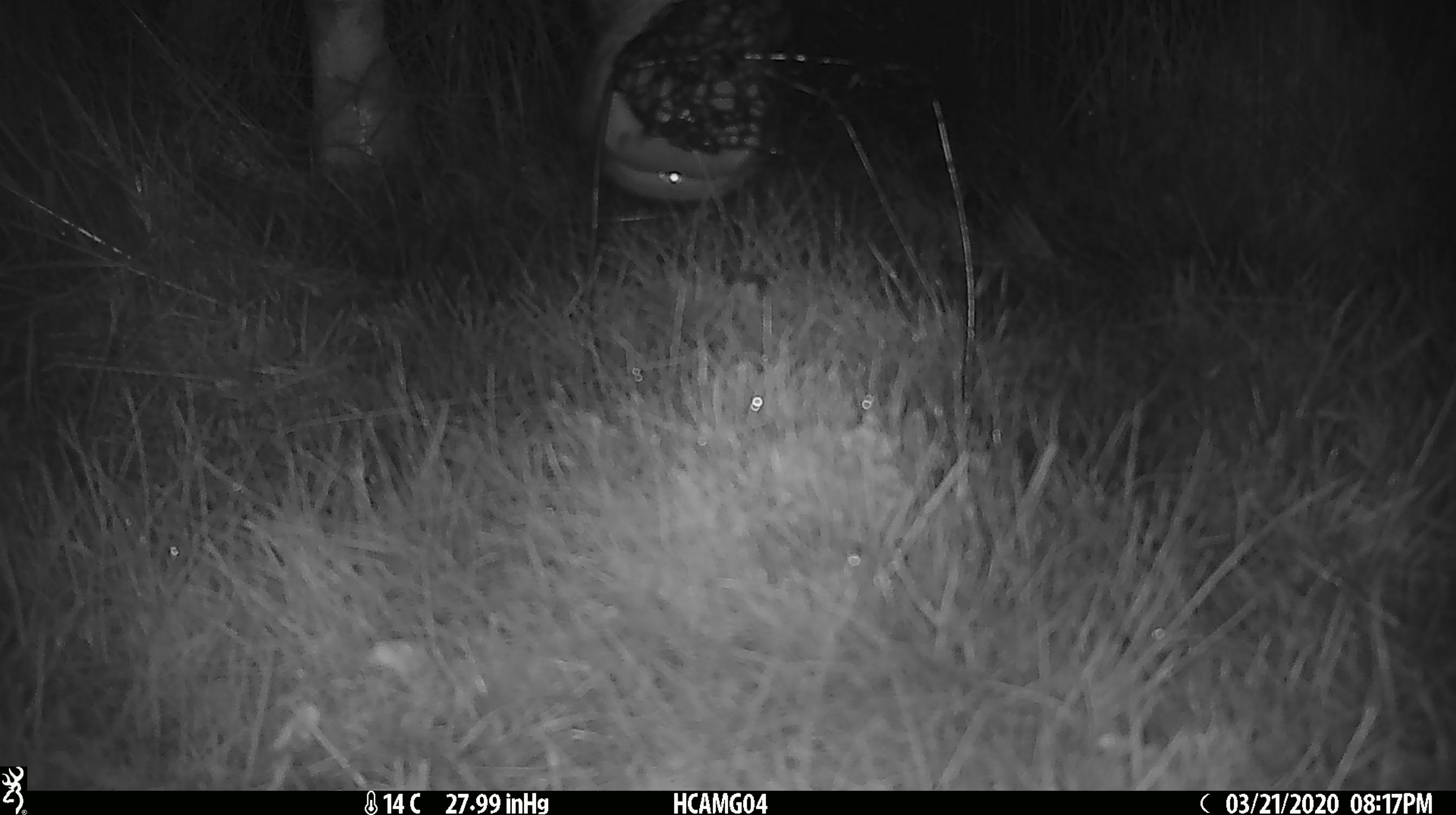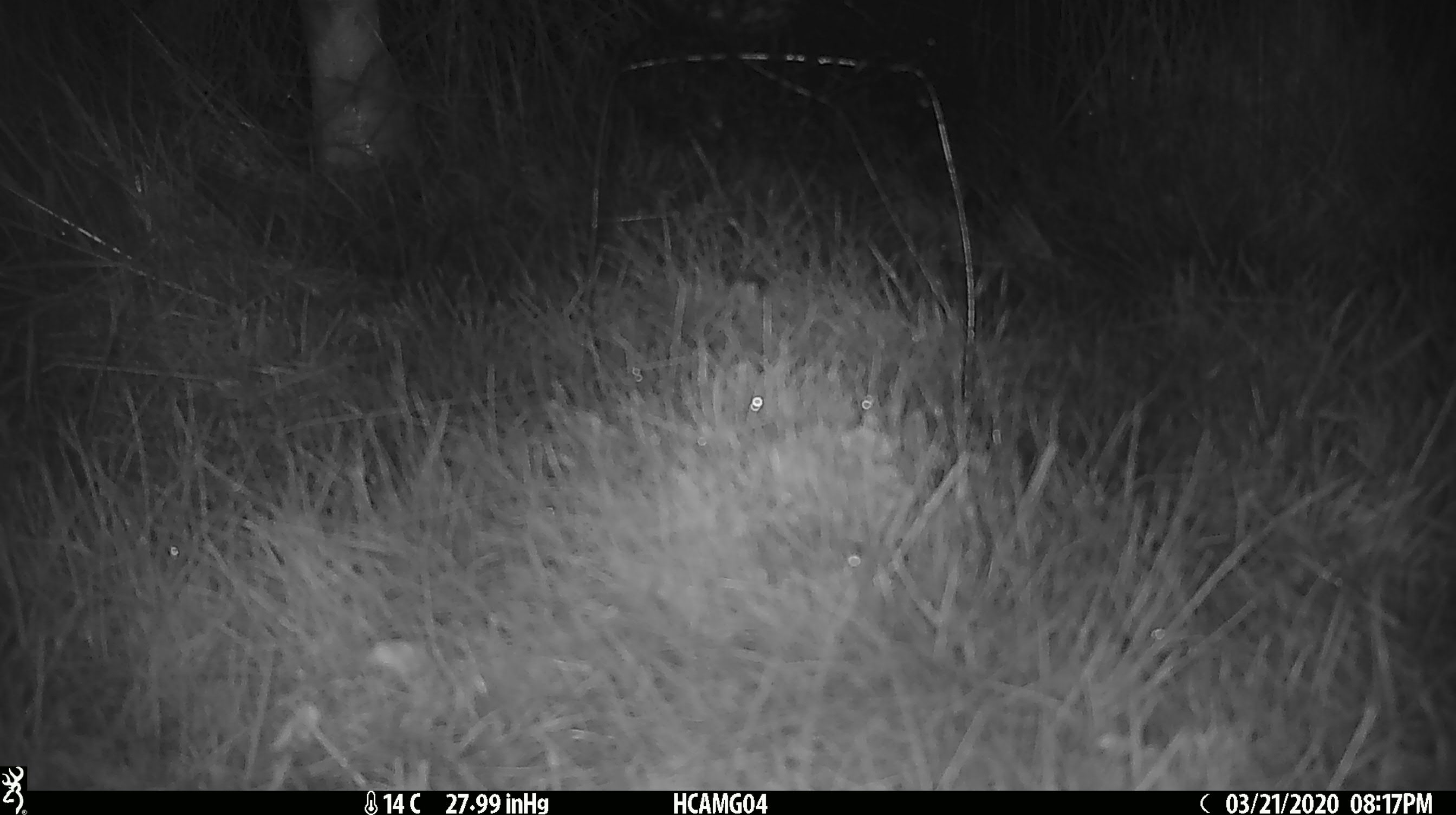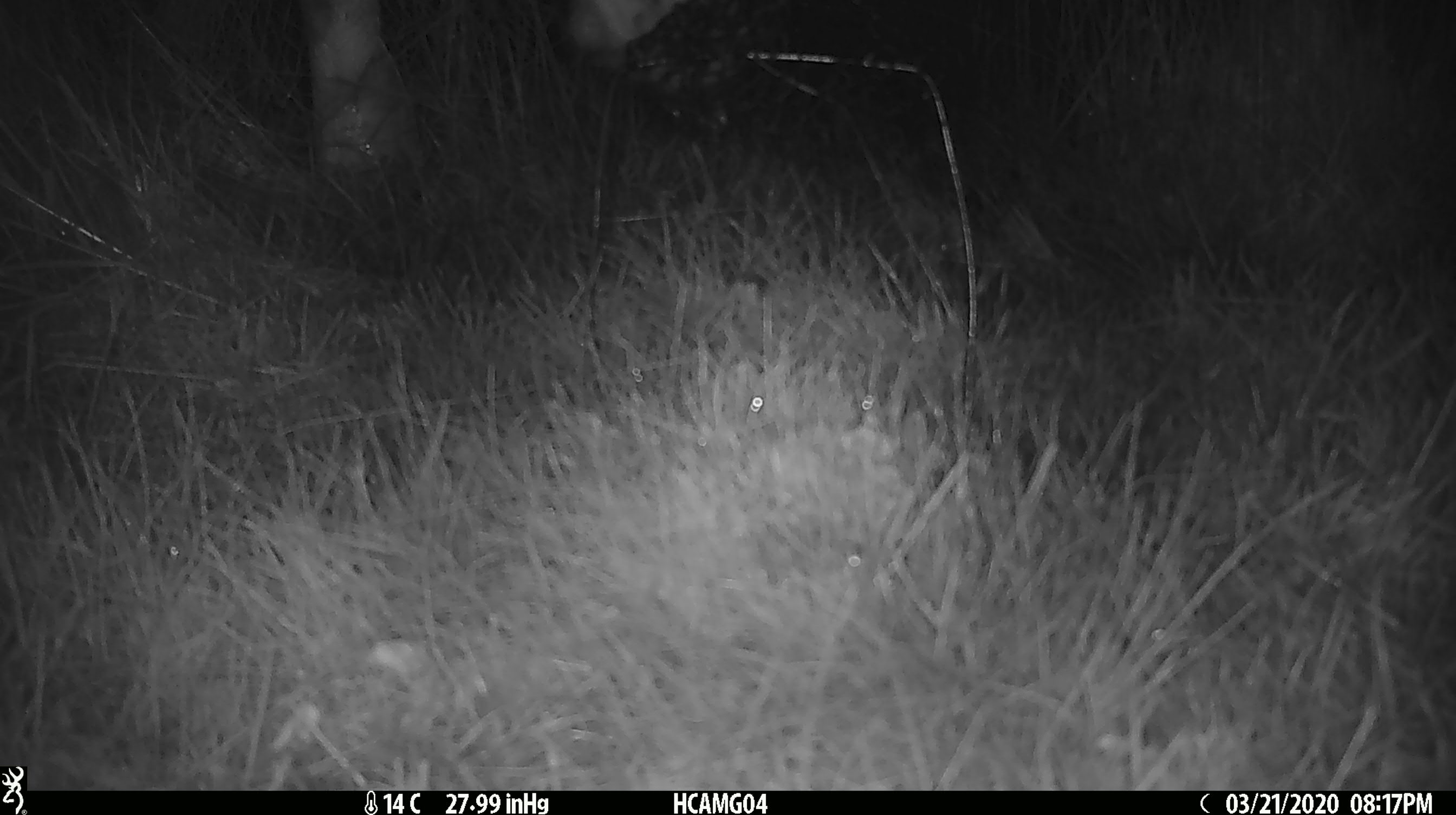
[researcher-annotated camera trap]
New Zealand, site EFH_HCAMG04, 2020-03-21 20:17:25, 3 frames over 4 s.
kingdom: Animalia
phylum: Chordata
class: Mammalia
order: Artiodactyla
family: Bovidae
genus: Bos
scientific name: Bos taurus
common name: domestic cow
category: cow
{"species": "cow (domestic cow) (Bos taurus)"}